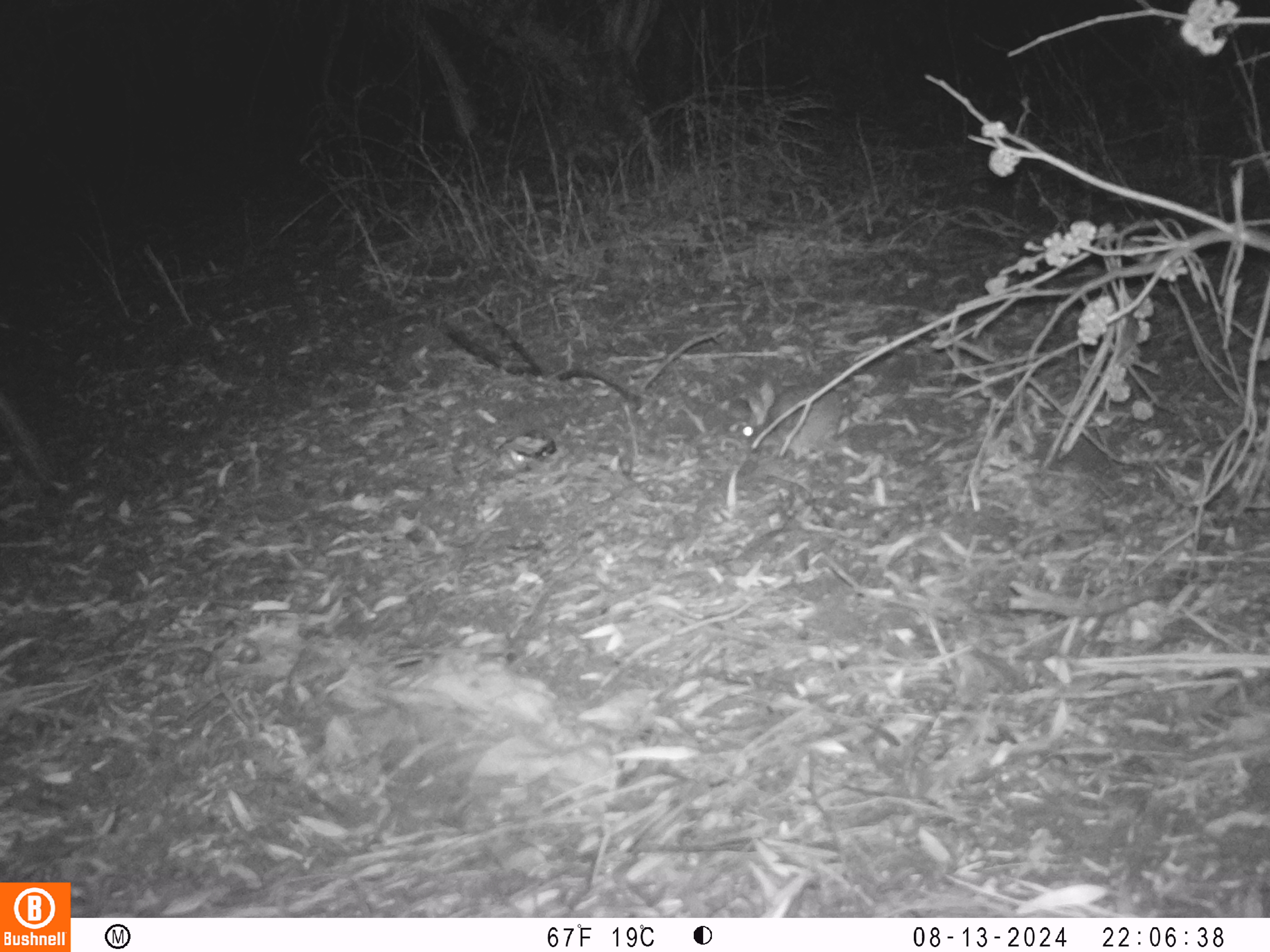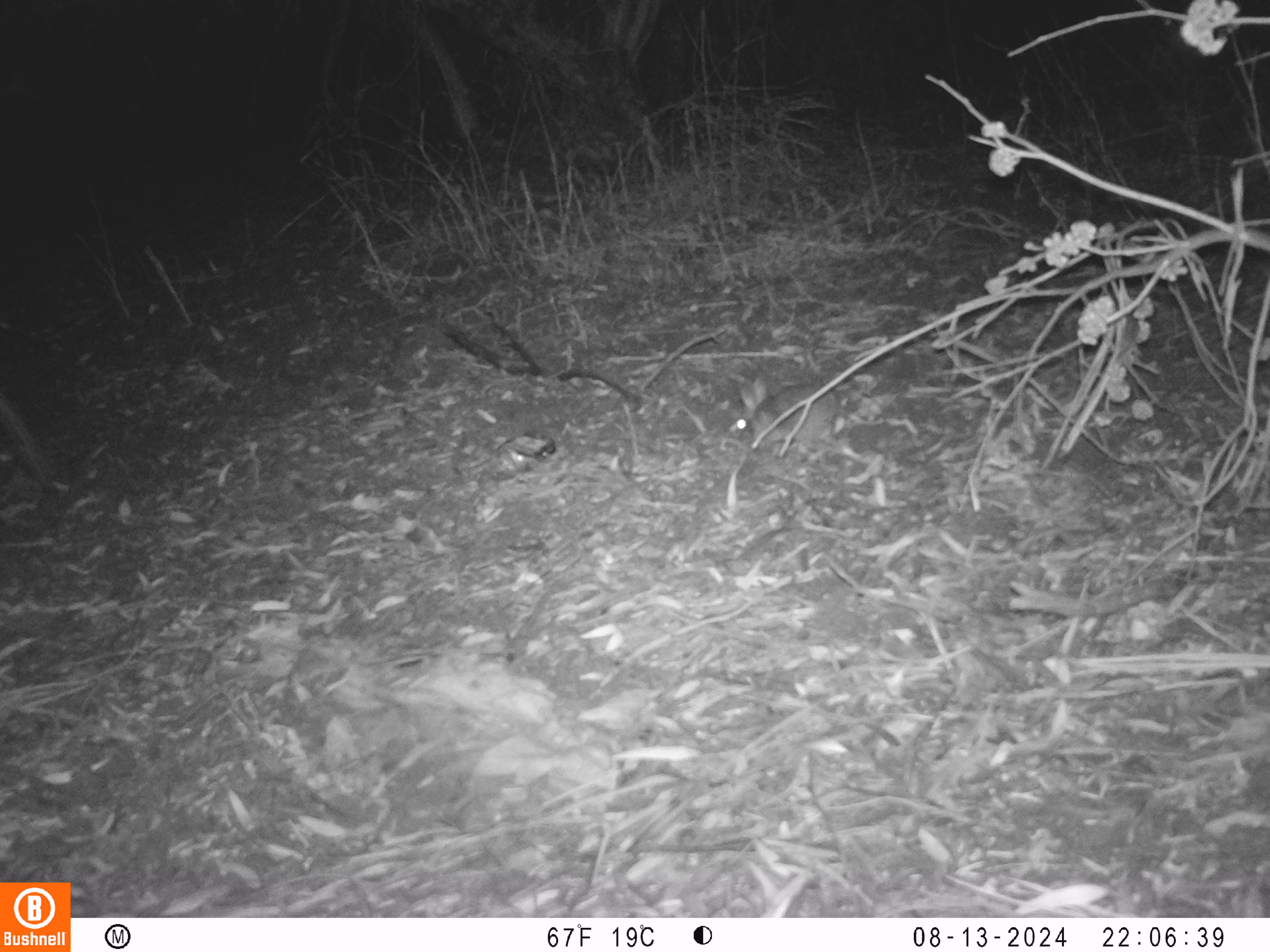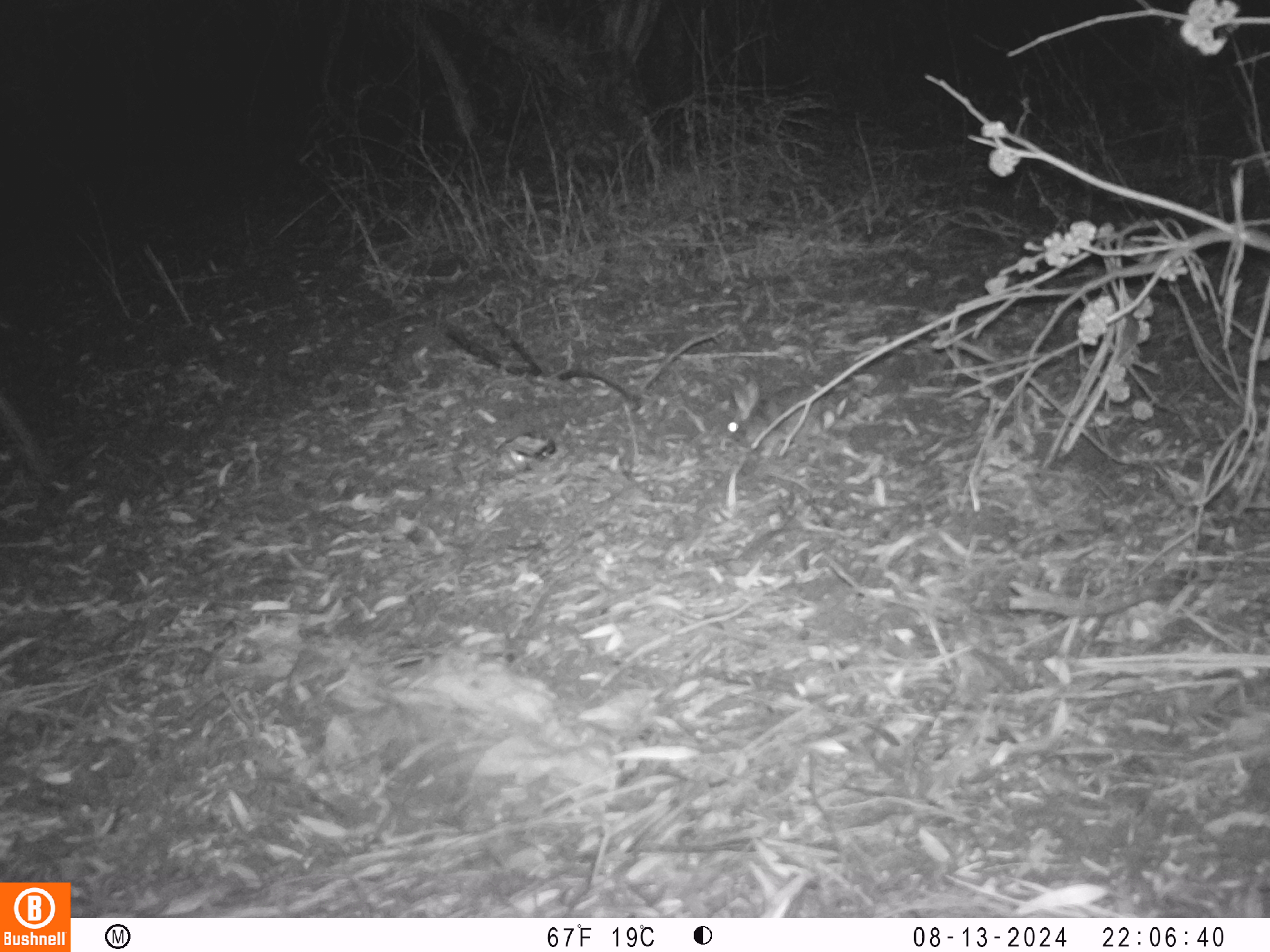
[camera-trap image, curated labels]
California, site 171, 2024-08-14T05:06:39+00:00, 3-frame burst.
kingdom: Animalia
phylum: Chordata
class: Mammalia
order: Lagomorpha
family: Leporidae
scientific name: Leporidae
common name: rabbit